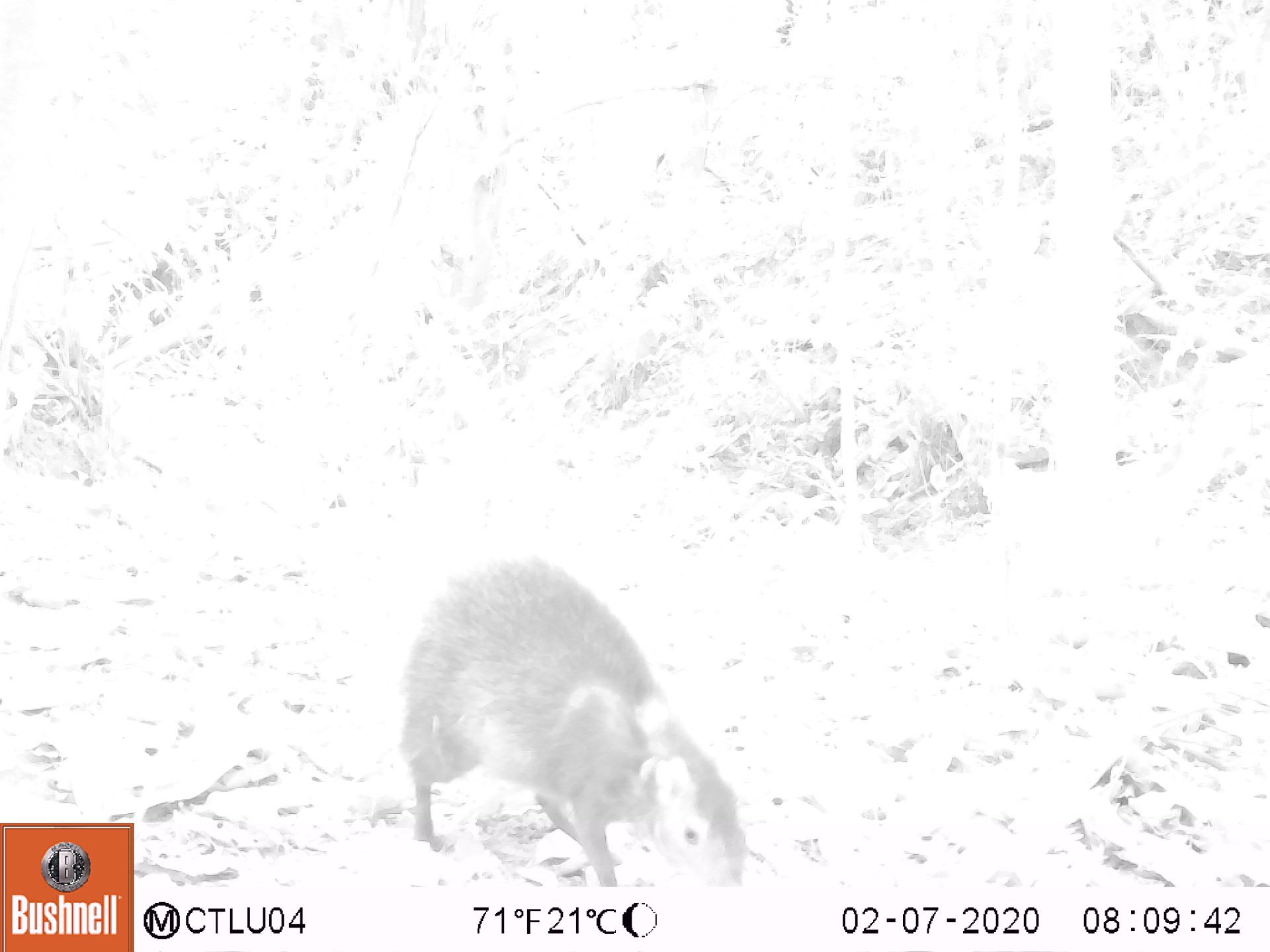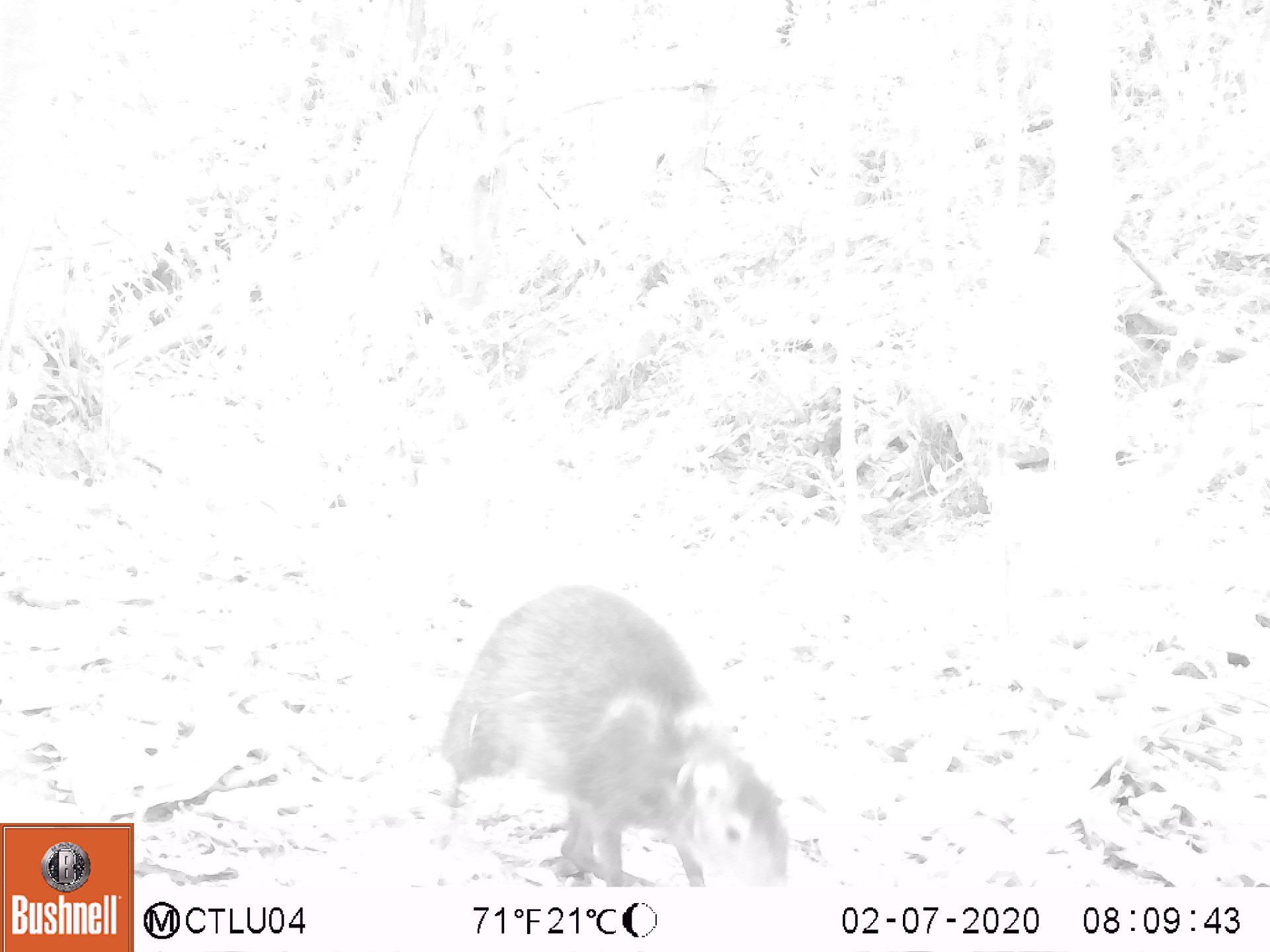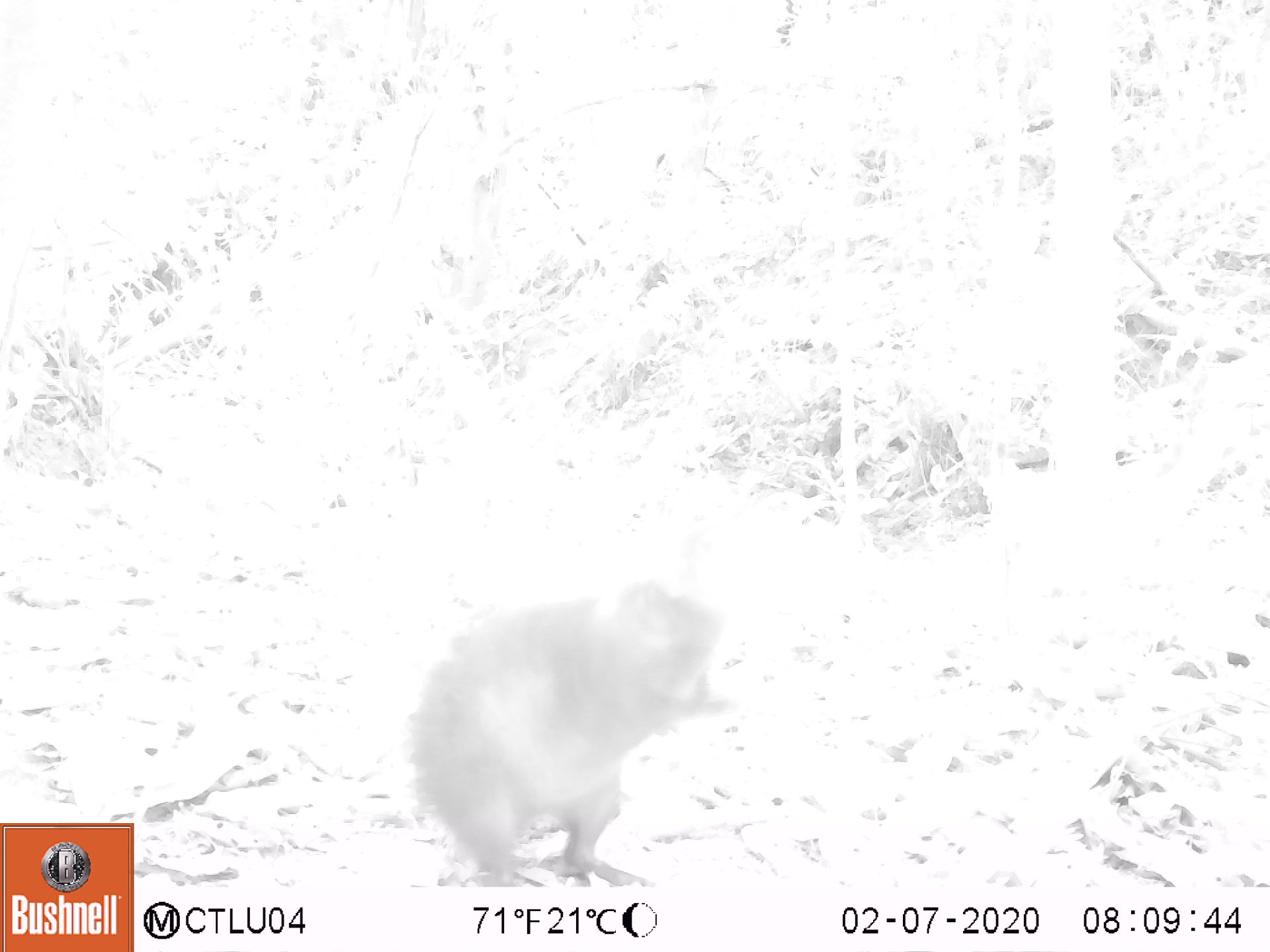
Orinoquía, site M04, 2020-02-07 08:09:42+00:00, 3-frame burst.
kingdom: Animalia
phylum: Chordata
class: Mammalia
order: Rodentia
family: Dasyproctidae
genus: Dasyprocta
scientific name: Dasyprocta fuliginosa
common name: black agouti